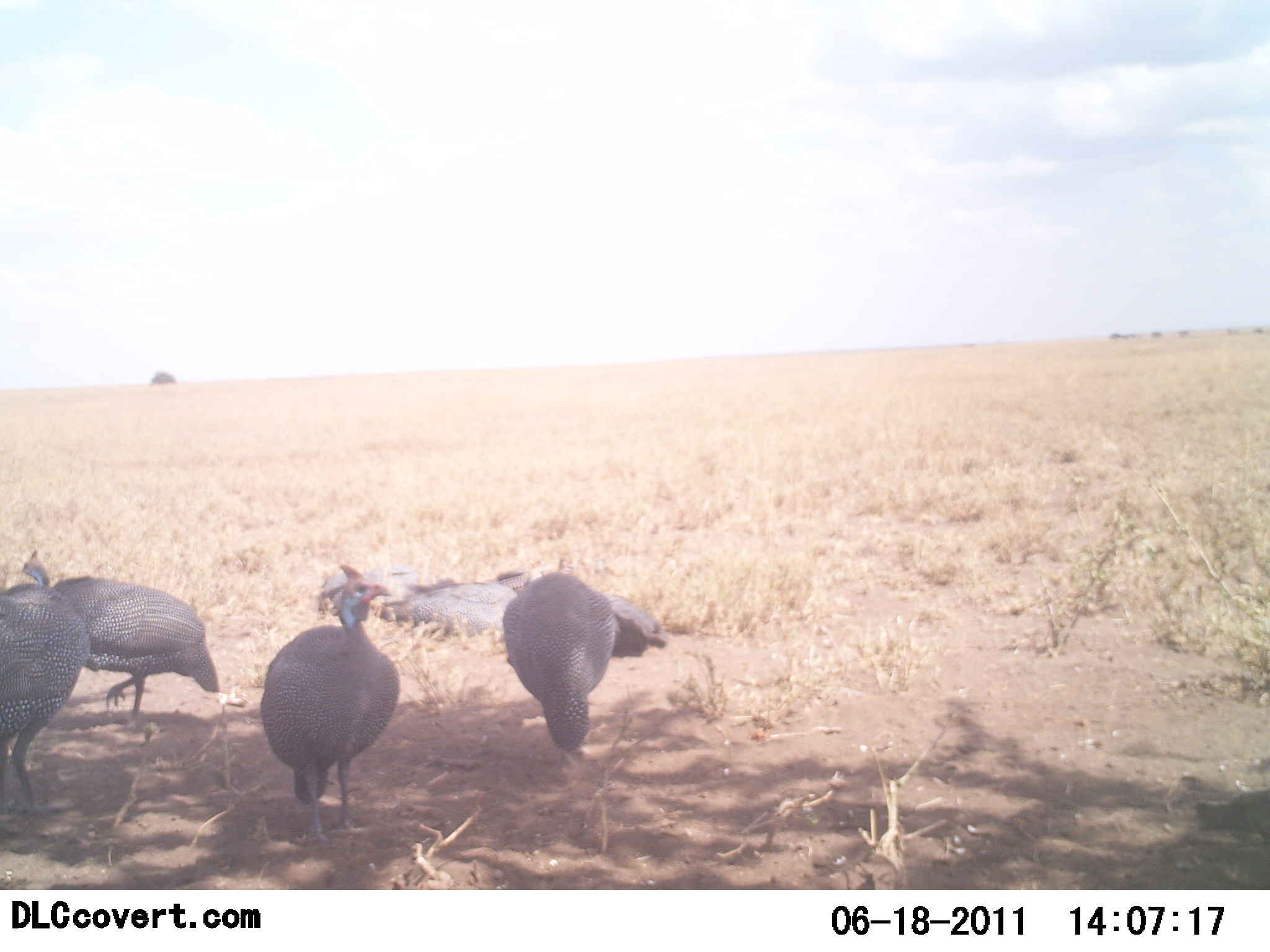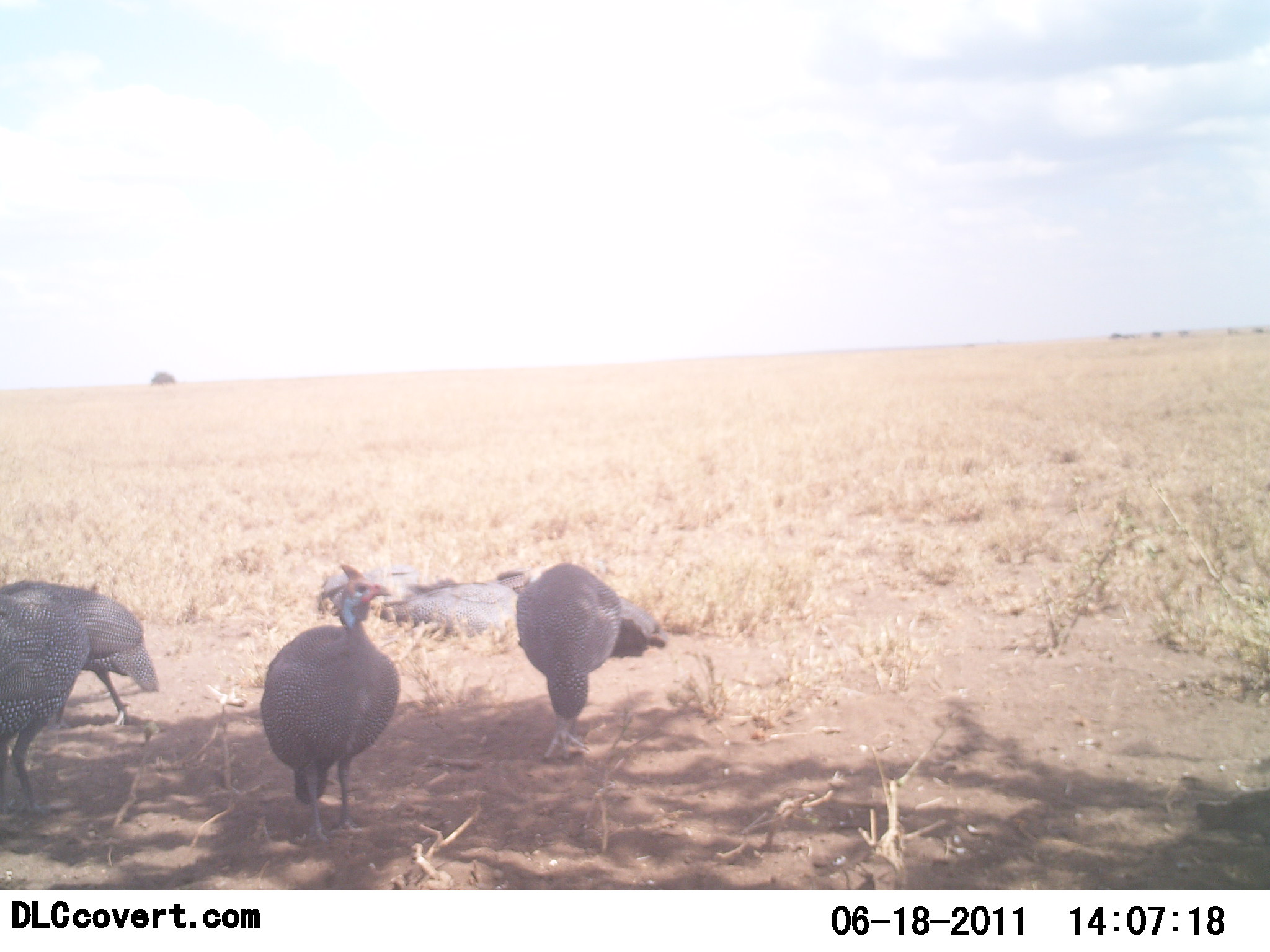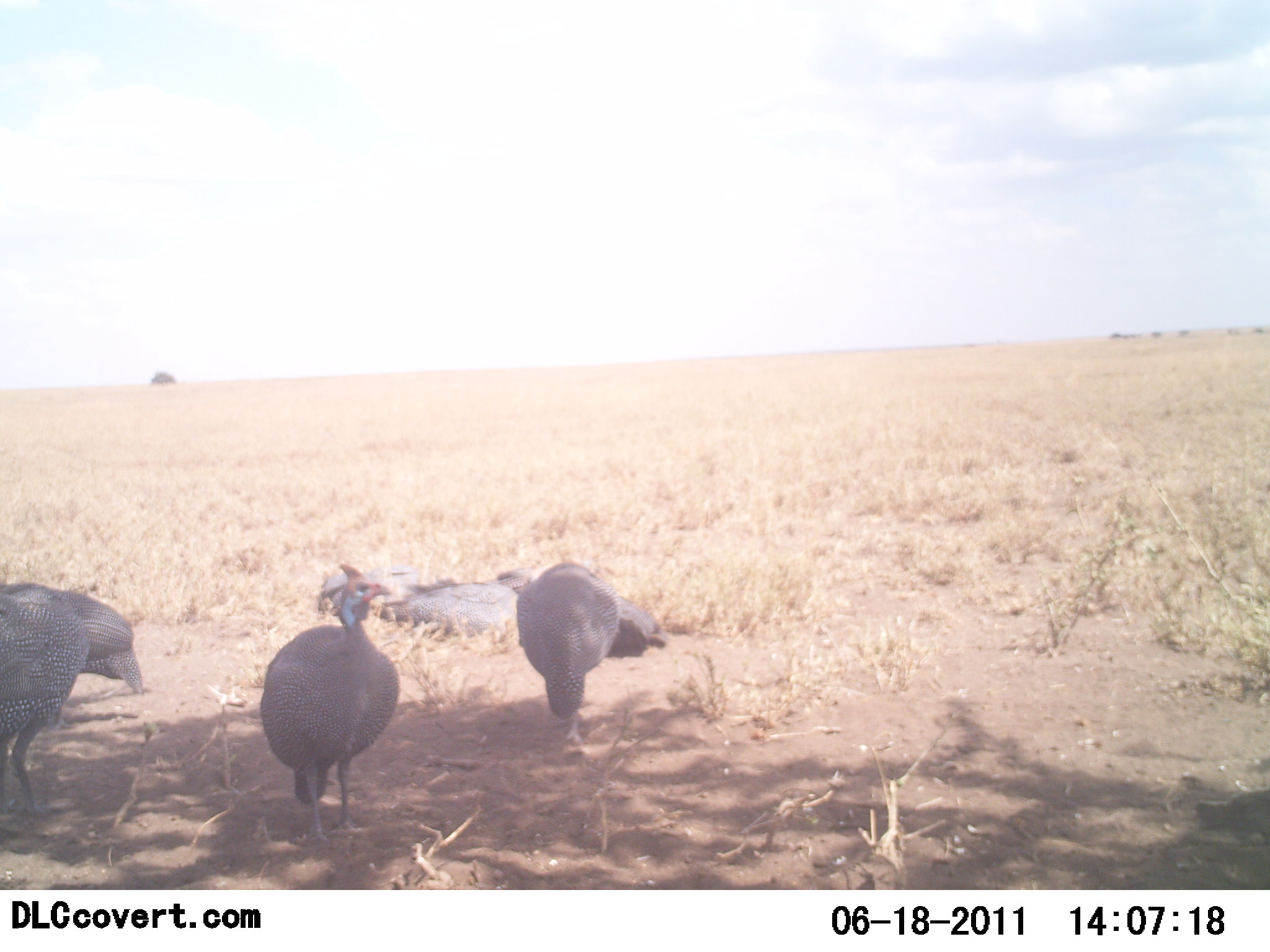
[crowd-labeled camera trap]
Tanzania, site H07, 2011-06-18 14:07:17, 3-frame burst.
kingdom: Animalia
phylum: Chordata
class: Aves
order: Galliformes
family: Numididae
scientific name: Numididae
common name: guinea fowl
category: guineafowl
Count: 4.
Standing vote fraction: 80%.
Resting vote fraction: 10%.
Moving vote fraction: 20%.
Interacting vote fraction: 0%.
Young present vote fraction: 0%.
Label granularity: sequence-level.